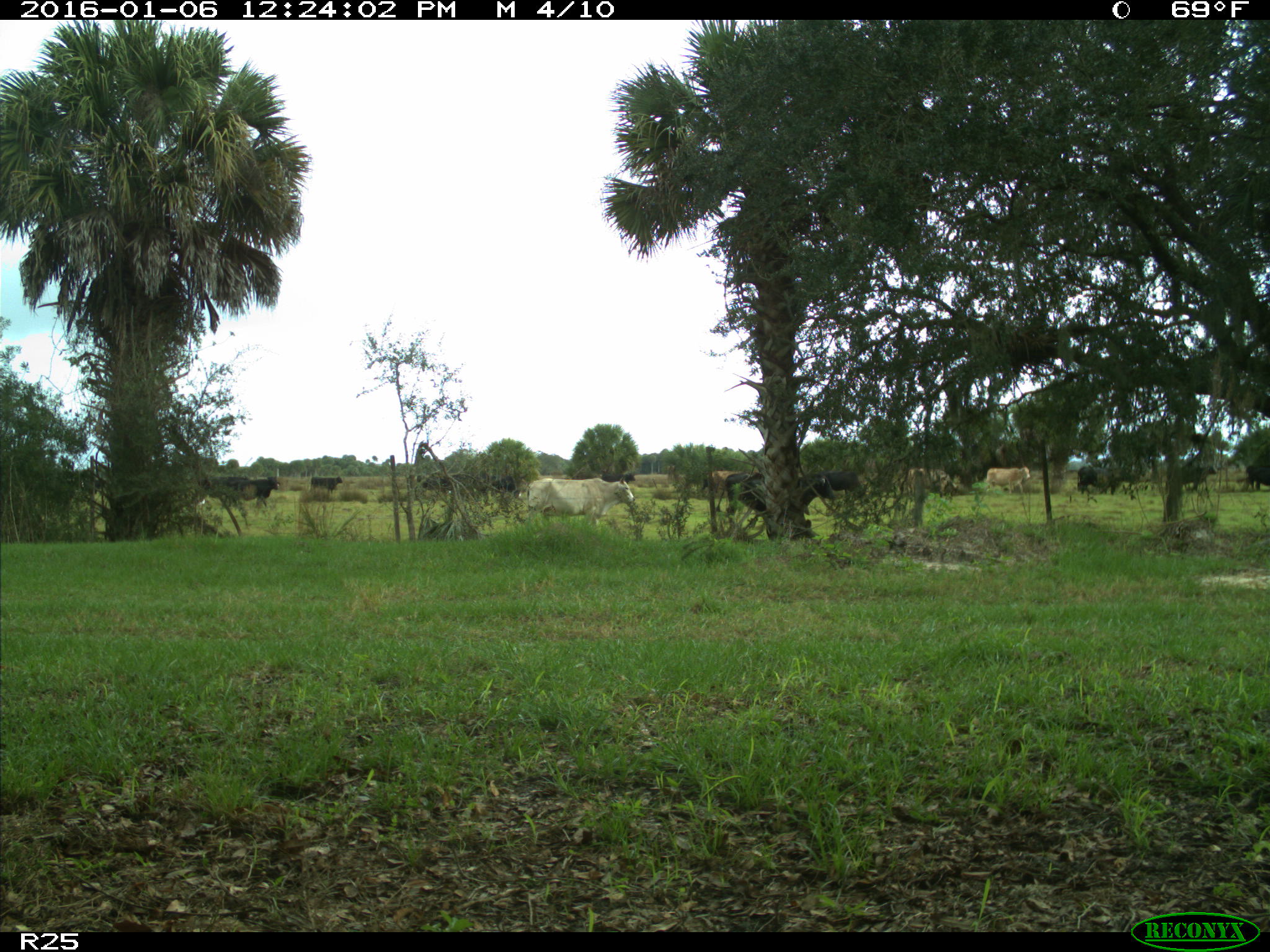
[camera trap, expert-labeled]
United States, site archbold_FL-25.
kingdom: Animalia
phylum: Chordata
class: Mammalia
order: Artiodactyla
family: Bovidae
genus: Bos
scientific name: Bos taurus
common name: domestic cow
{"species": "Bos taurus (domestic cow)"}